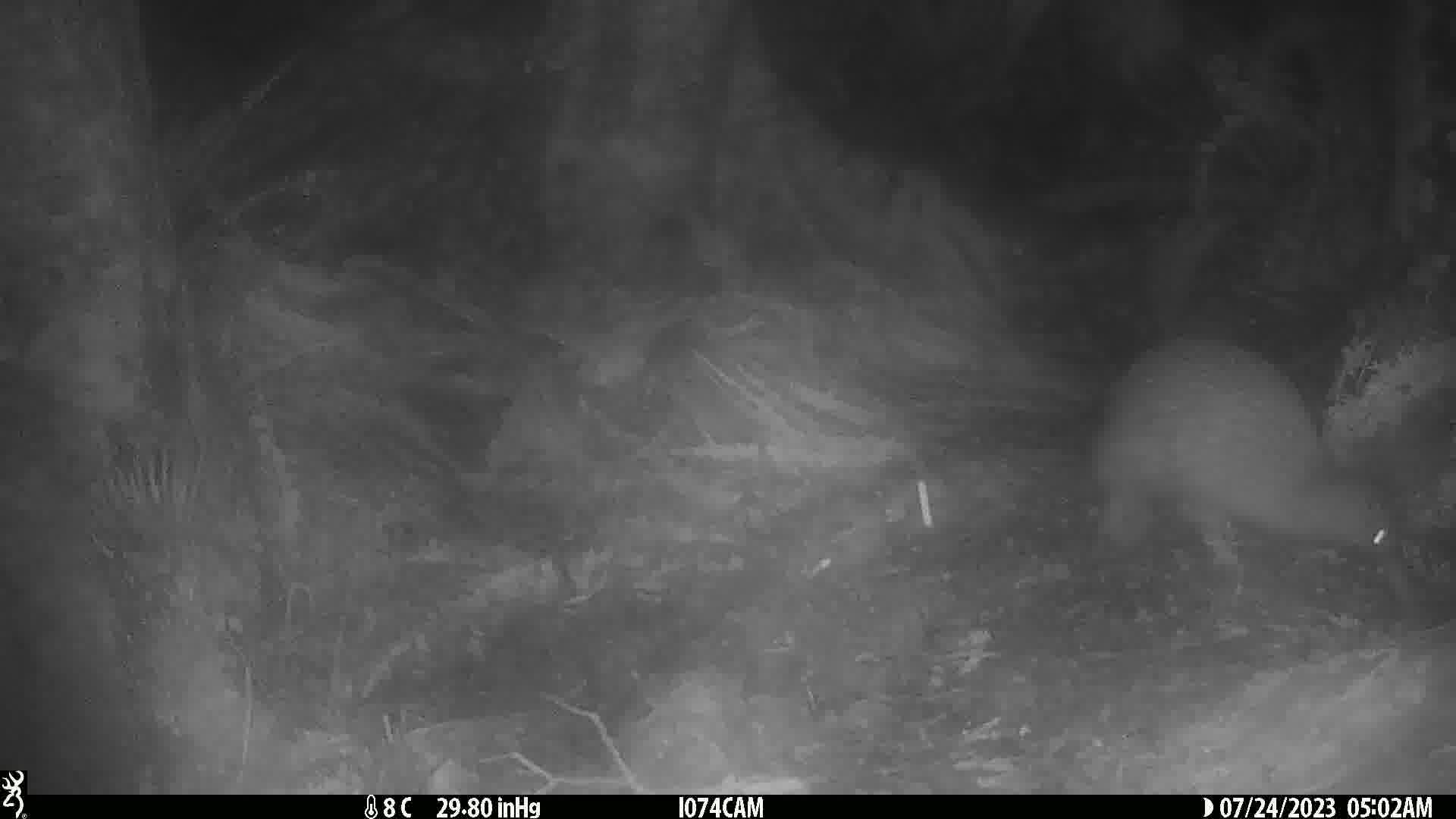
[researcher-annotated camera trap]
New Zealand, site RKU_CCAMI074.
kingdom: Animalia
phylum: Chordata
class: Aves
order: Apterygiformes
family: Apterygidae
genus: Apteryx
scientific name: Apteryx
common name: kiwi